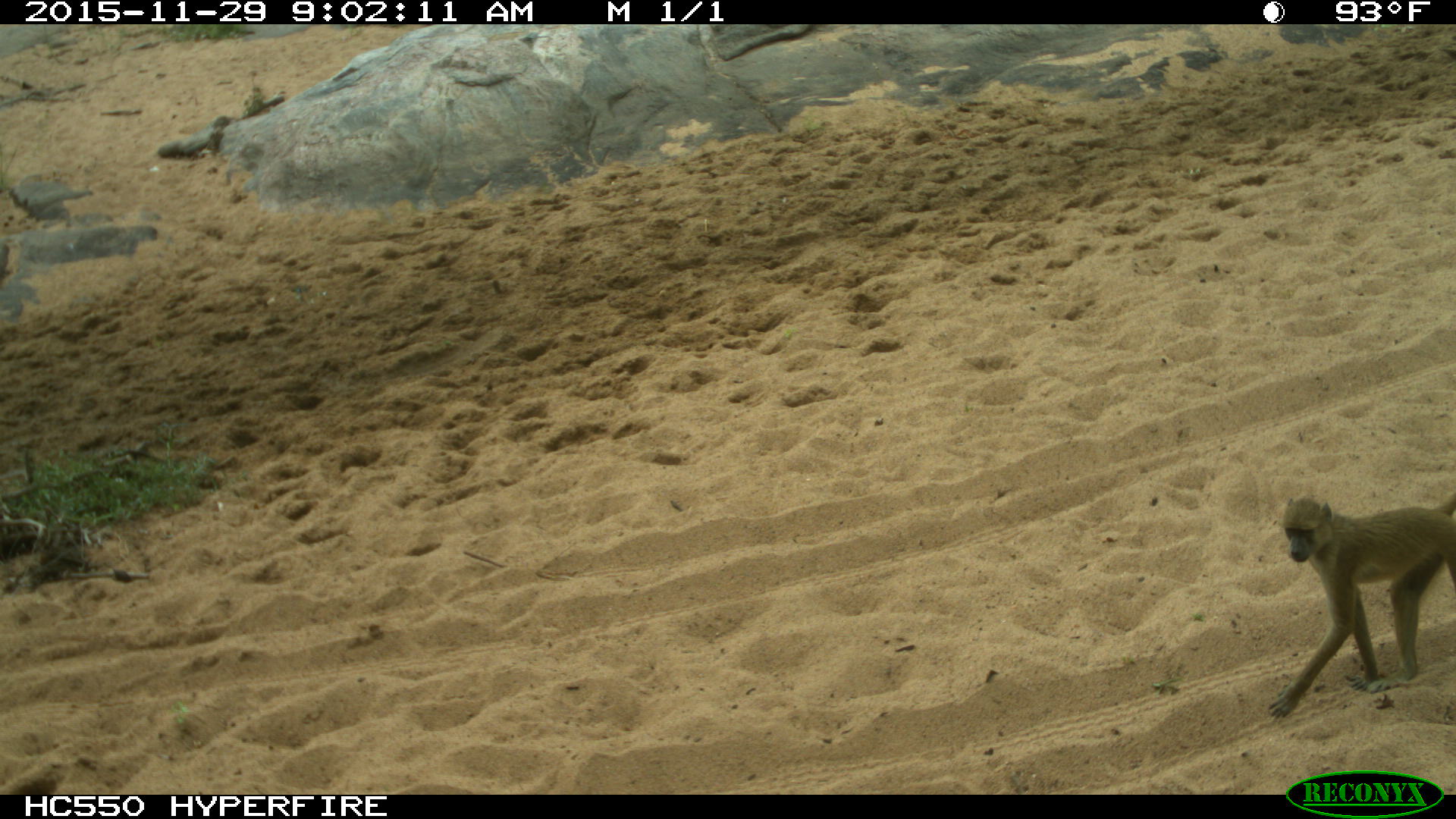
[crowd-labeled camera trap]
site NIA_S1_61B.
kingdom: Animalia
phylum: Chordata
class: Mammalia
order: Primates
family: Cercopithecidae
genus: Papio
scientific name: Papio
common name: baboon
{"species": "baboon (Papio)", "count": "1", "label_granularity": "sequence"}